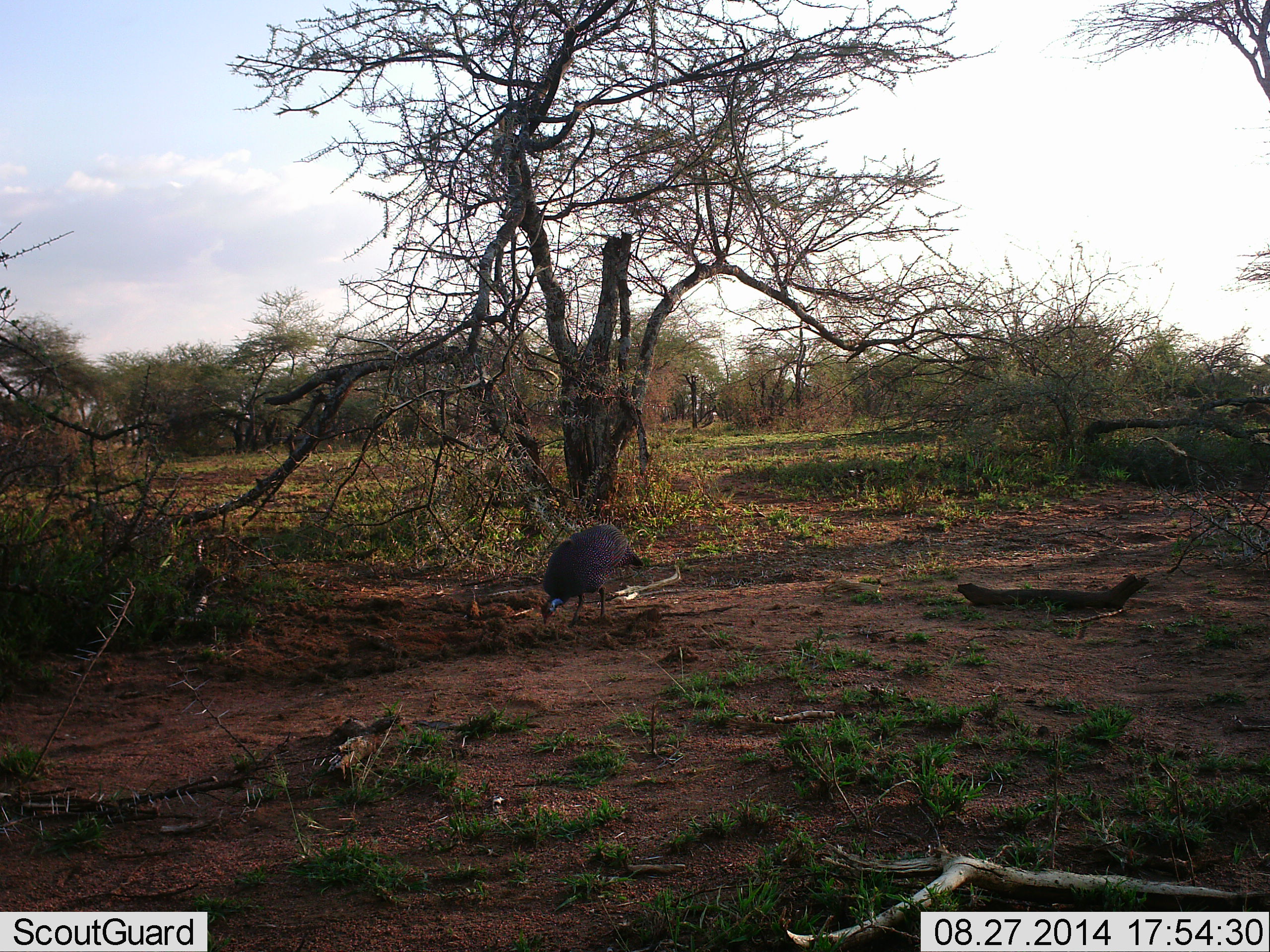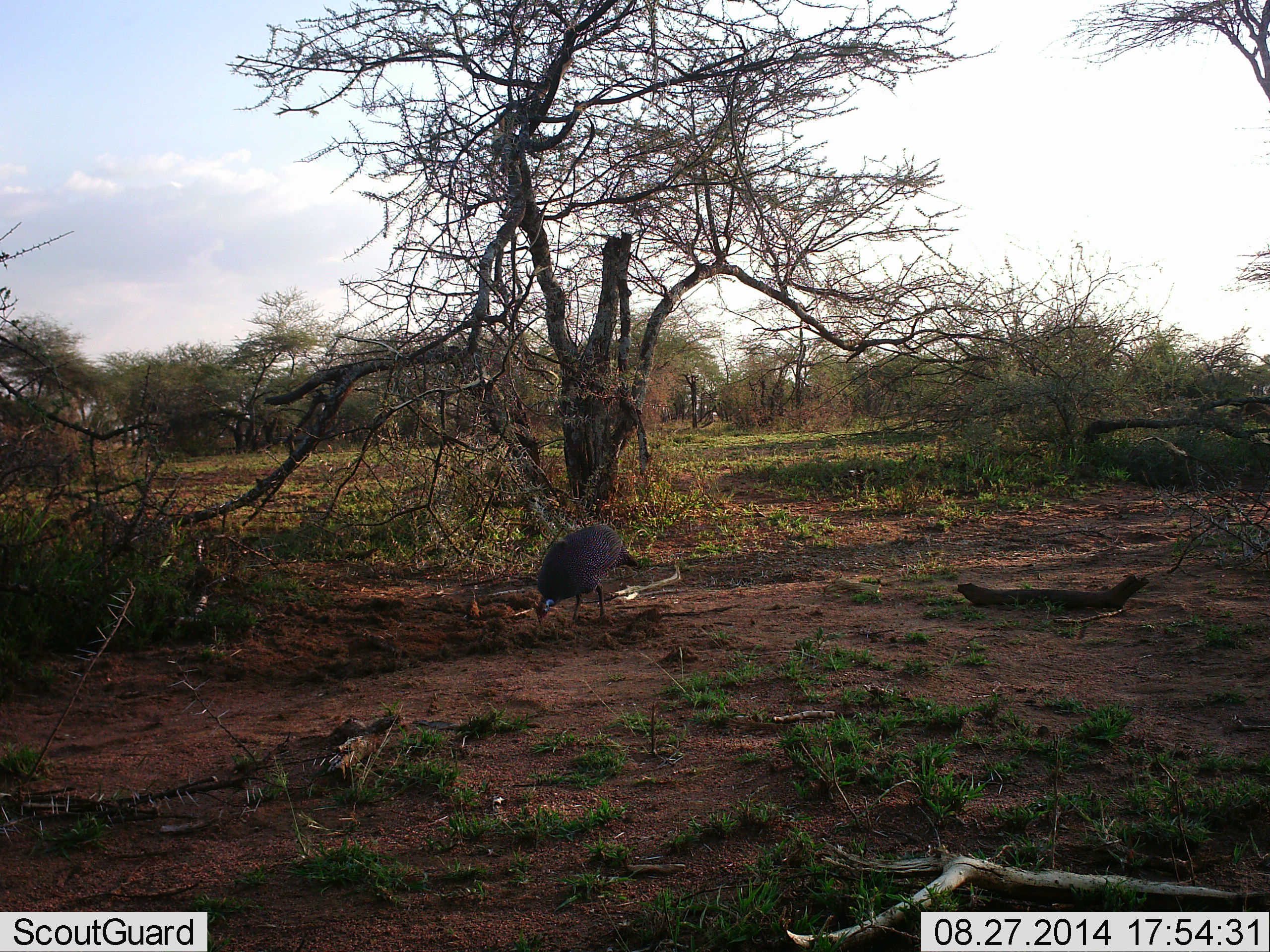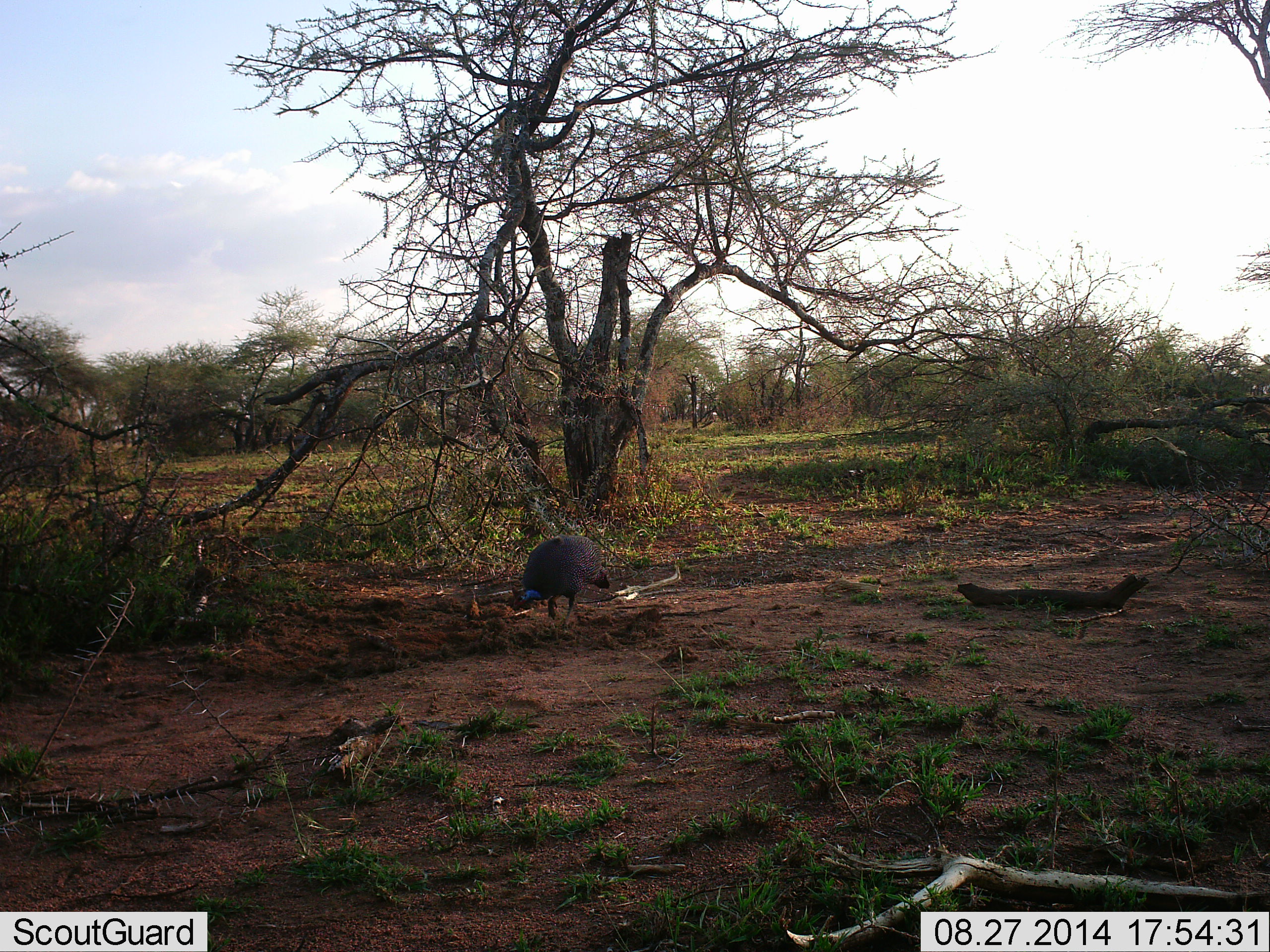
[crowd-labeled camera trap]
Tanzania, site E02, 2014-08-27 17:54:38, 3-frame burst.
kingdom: Animalia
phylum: Chordata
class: Aves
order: Galliformes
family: Numididae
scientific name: Numididae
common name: guinea fowl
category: guineafowl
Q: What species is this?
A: Guineafowl (guinea fowl) (Numididae).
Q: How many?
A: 1.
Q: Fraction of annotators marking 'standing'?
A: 20%.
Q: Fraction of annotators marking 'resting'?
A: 0%.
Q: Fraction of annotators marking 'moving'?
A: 20%.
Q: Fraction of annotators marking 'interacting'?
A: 0%.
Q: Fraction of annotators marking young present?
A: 0%.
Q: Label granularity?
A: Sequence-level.